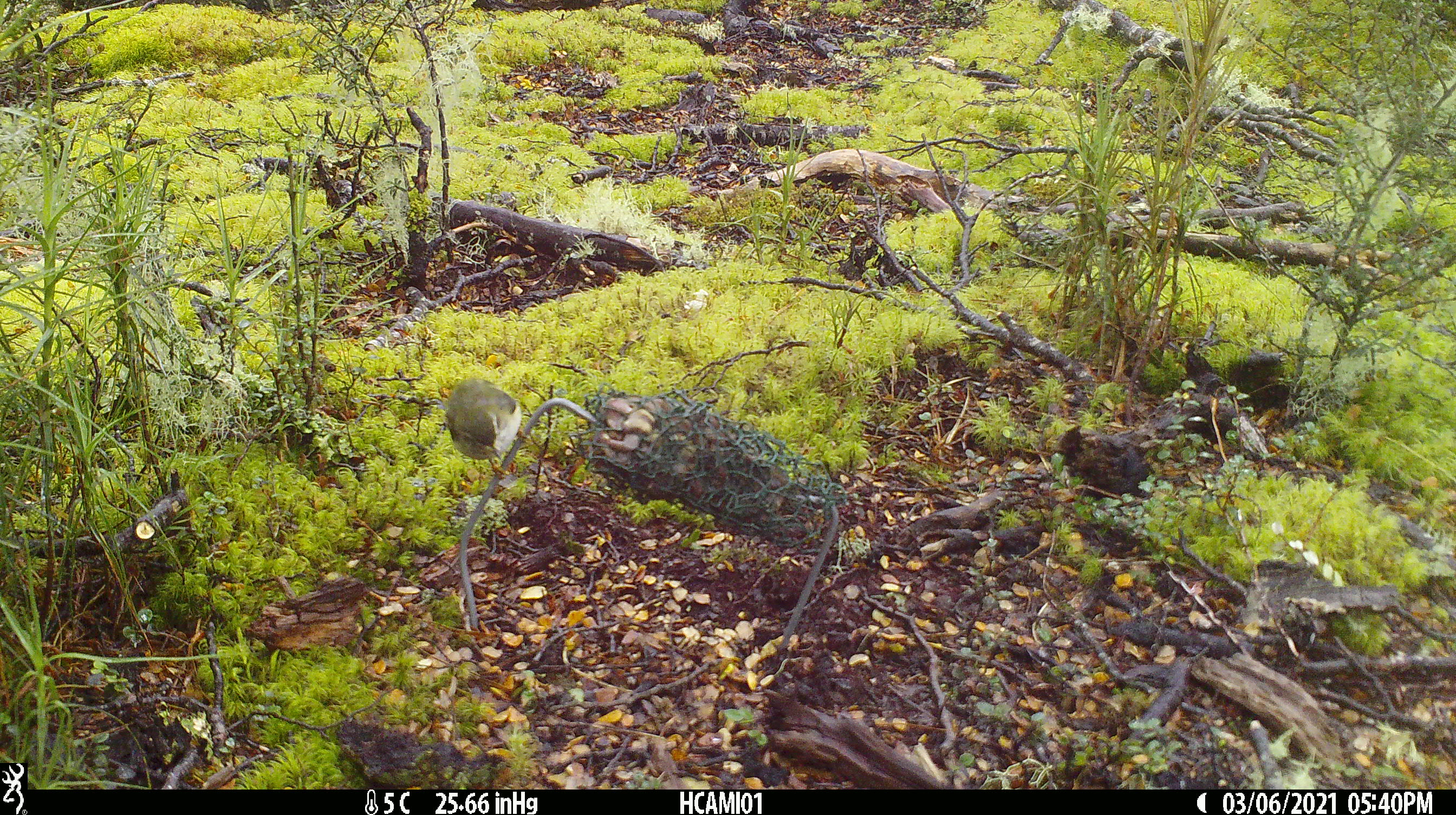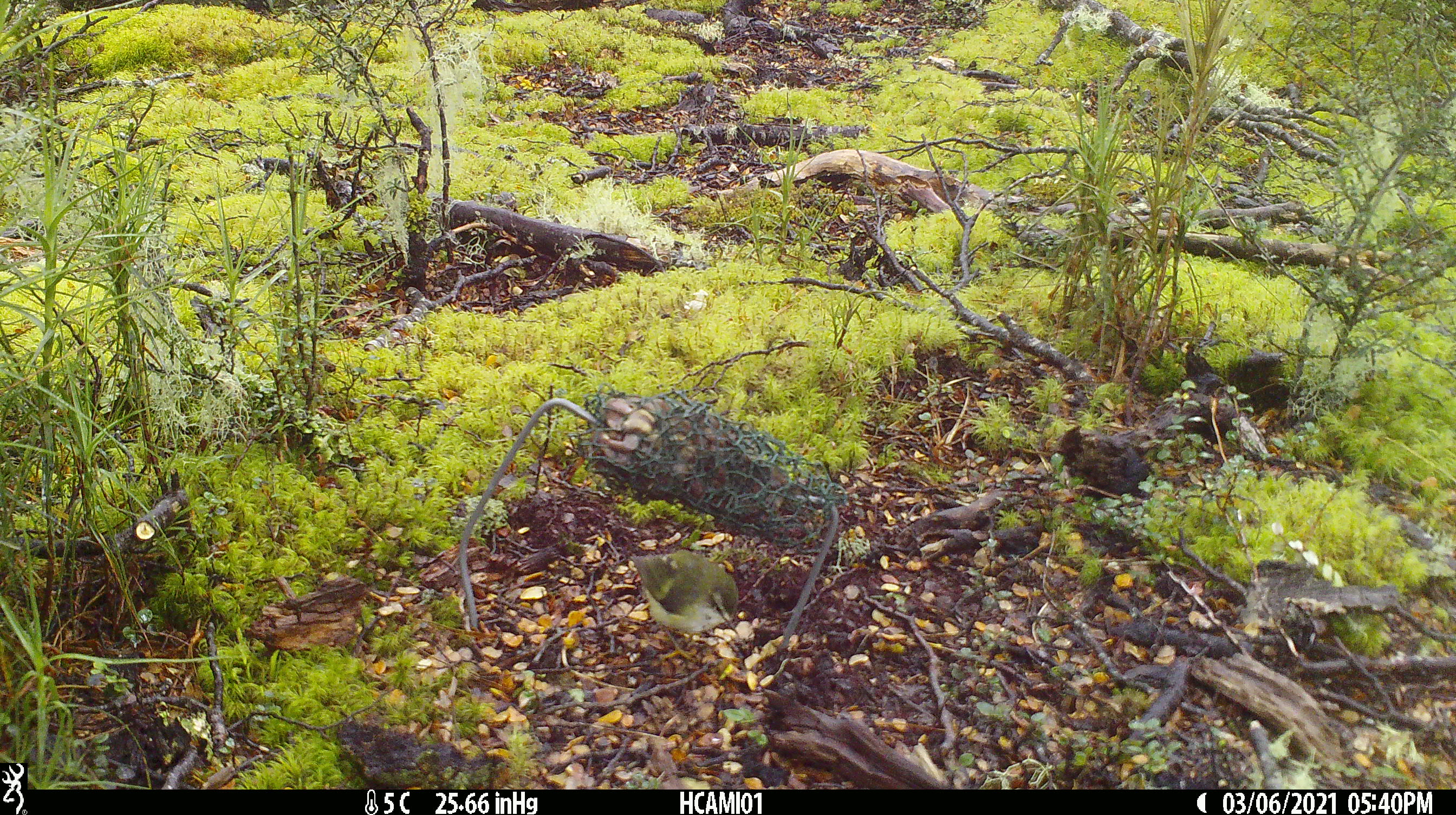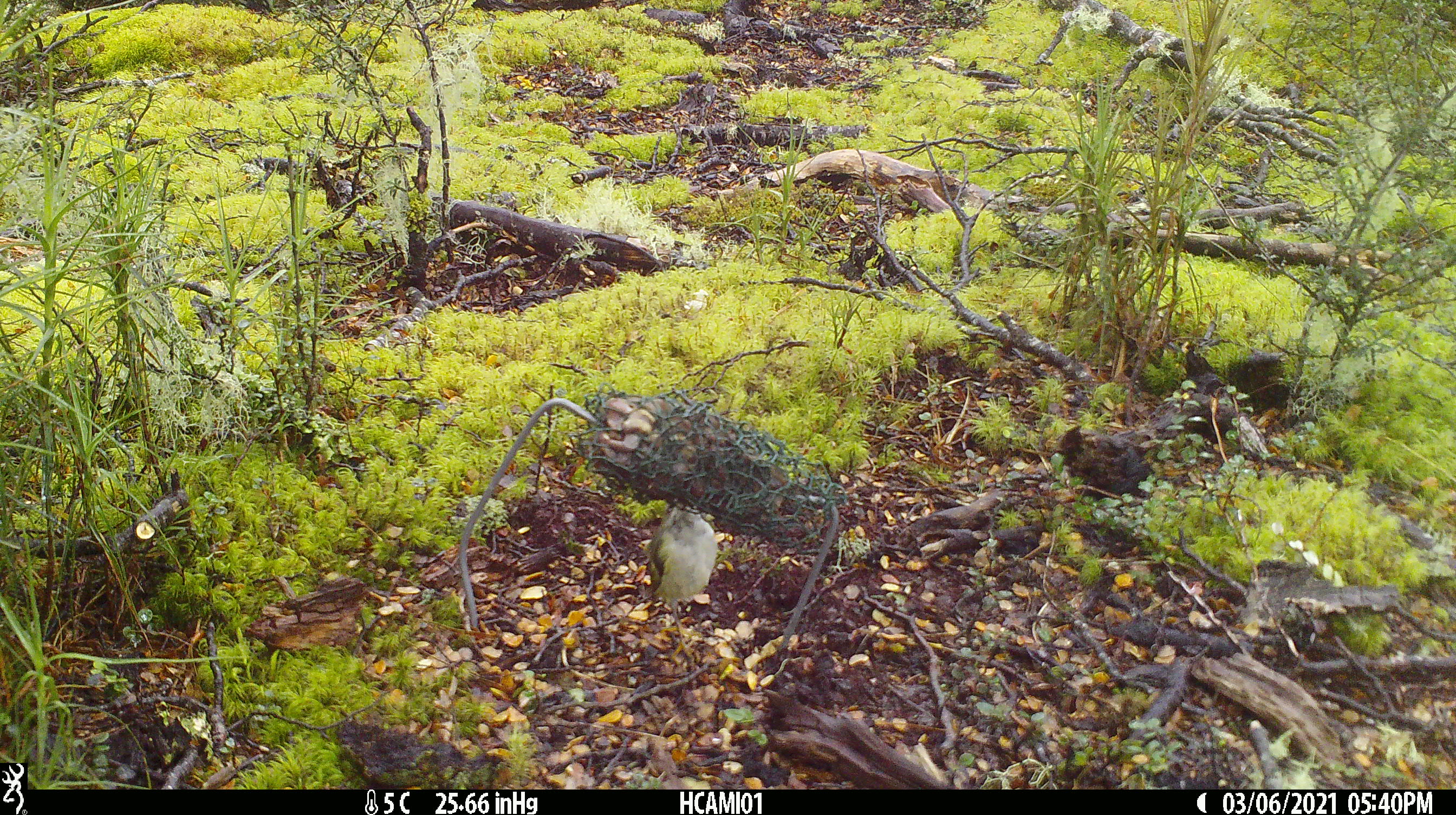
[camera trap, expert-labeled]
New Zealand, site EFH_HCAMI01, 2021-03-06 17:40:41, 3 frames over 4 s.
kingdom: Animalia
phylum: Chordata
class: Aves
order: Passeriformes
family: Acanthisittidae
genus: Acanthisitta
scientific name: Acanthisitta chloris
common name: rifleman